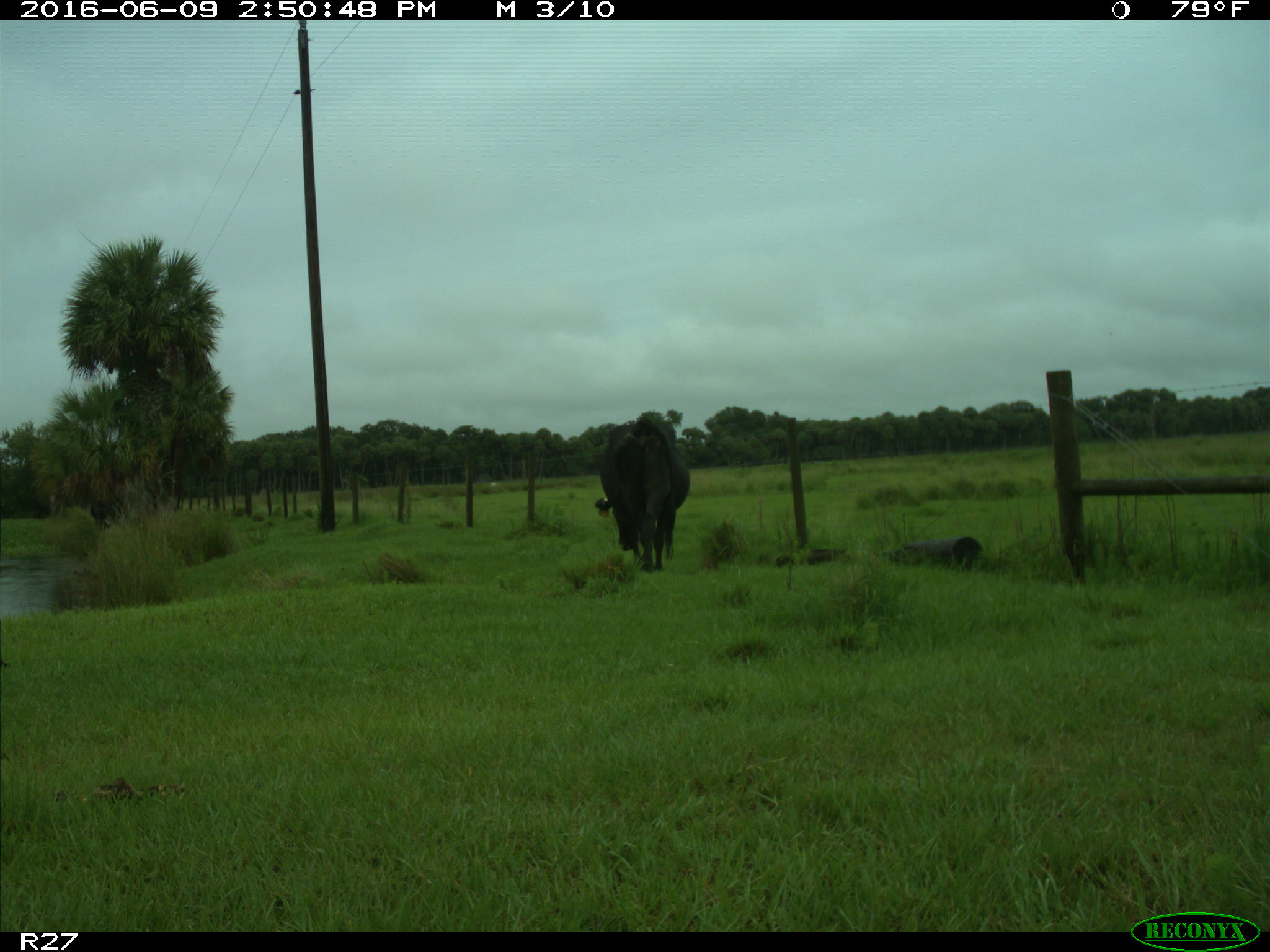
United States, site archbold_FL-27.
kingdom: Animalia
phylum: Chordata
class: Mammalia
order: Artiodactyla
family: Bovidae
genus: Bos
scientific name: Bos taurus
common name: domestic cow